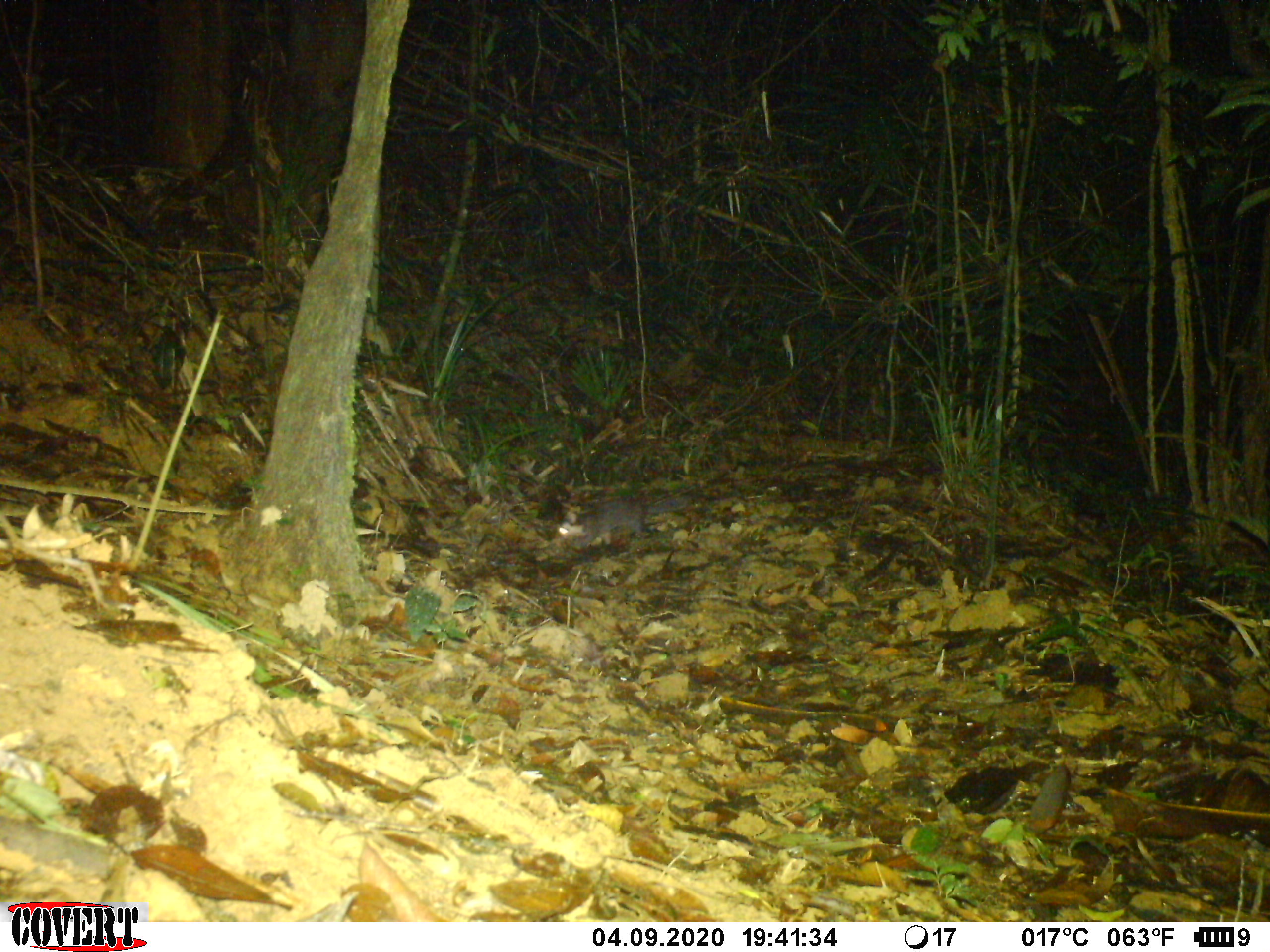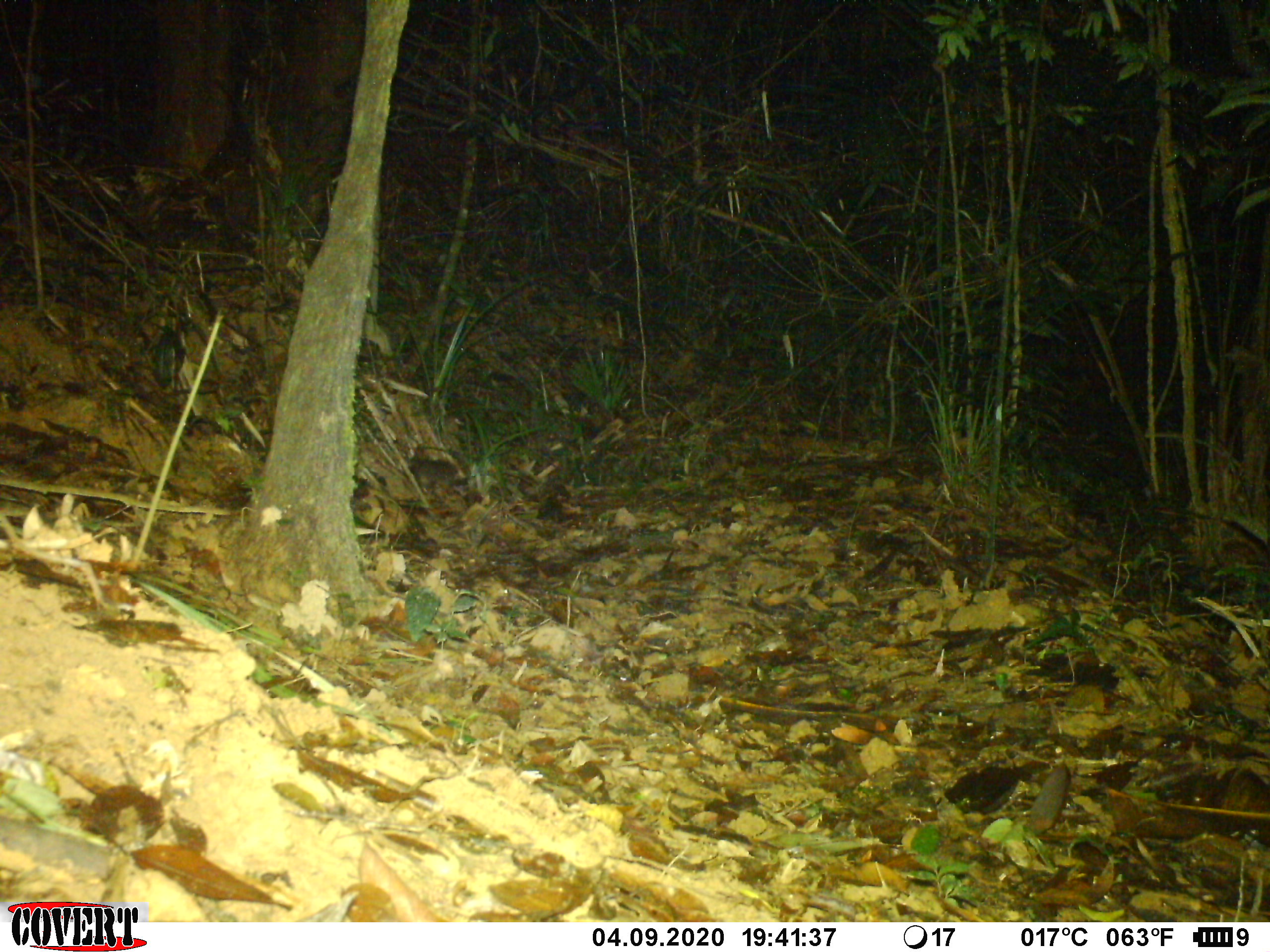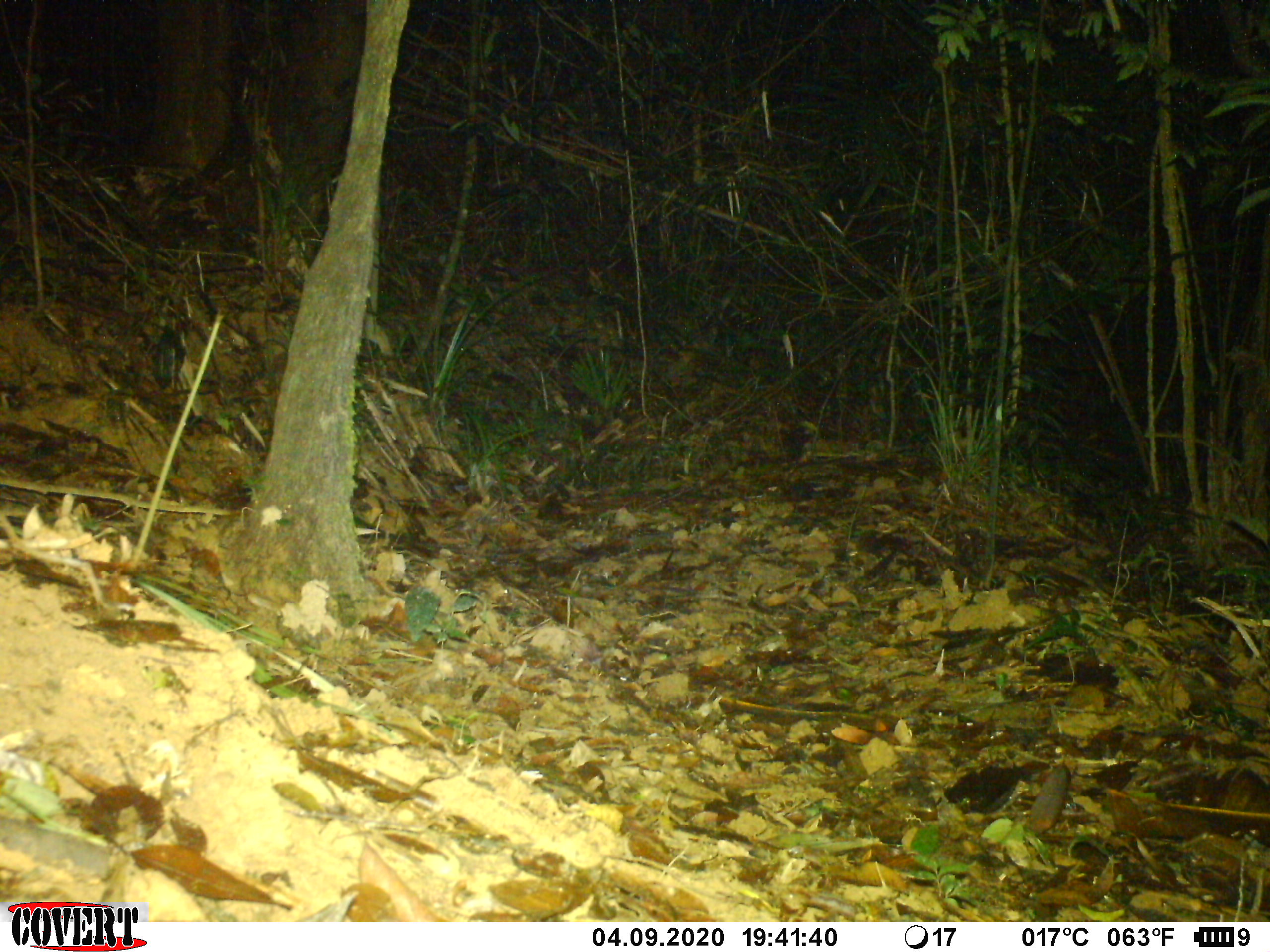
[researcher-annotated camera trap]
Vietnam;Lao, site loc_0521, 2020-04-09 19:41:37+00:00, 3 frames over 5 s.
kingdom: Animalia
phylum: Chordata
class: Mammalia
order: Carnivora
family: Mustelidae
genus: Melogale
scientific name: Melogale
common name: ferret badger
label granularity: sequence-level